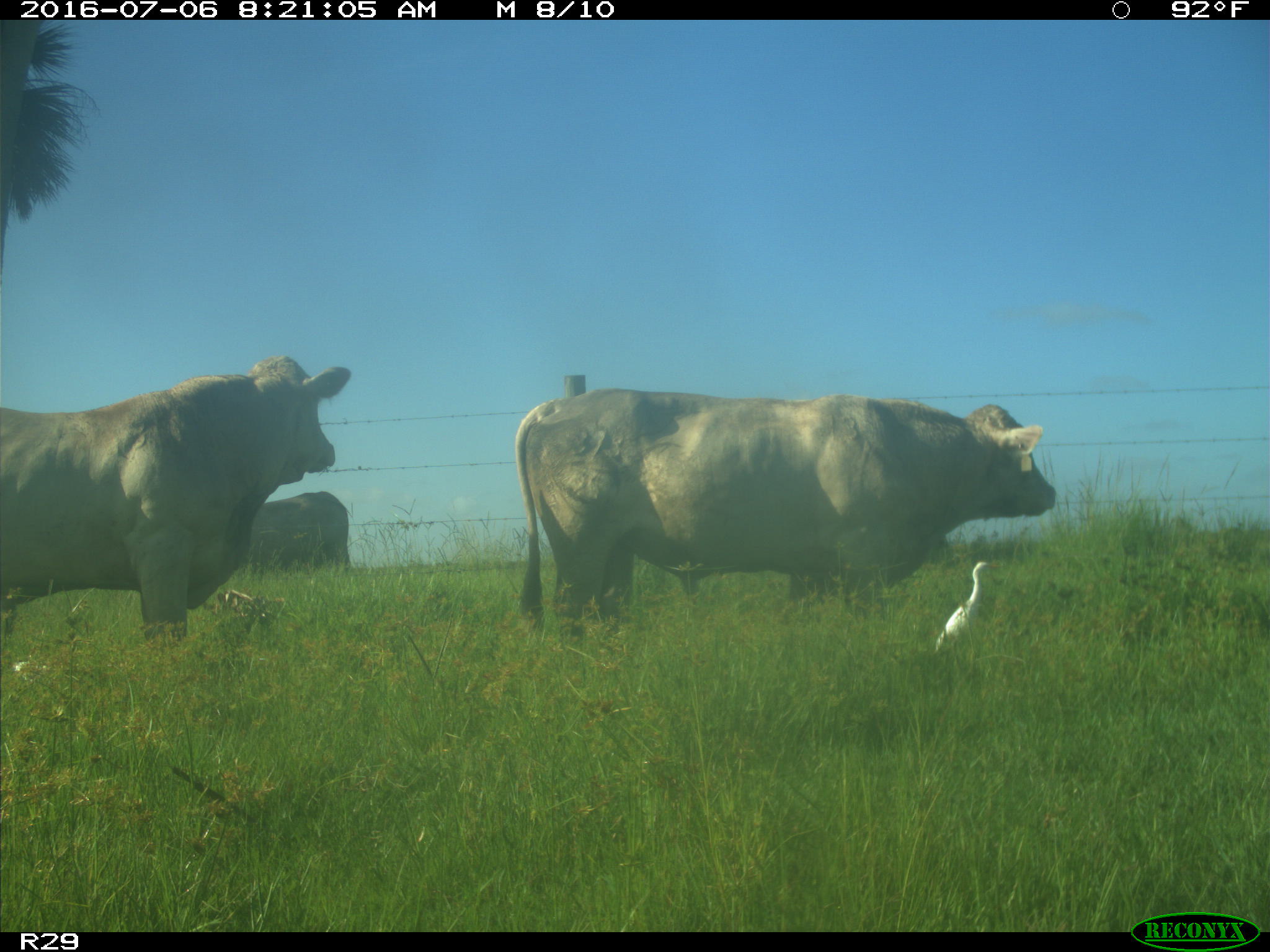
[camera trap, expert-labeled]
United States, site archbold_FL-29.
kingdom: Animalia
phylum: Chordata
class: Mammalia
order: Artiodactyla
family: Bovidae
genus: Bos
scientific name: Bos taurus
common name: domestic cow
Bos taurus (domestic cow).